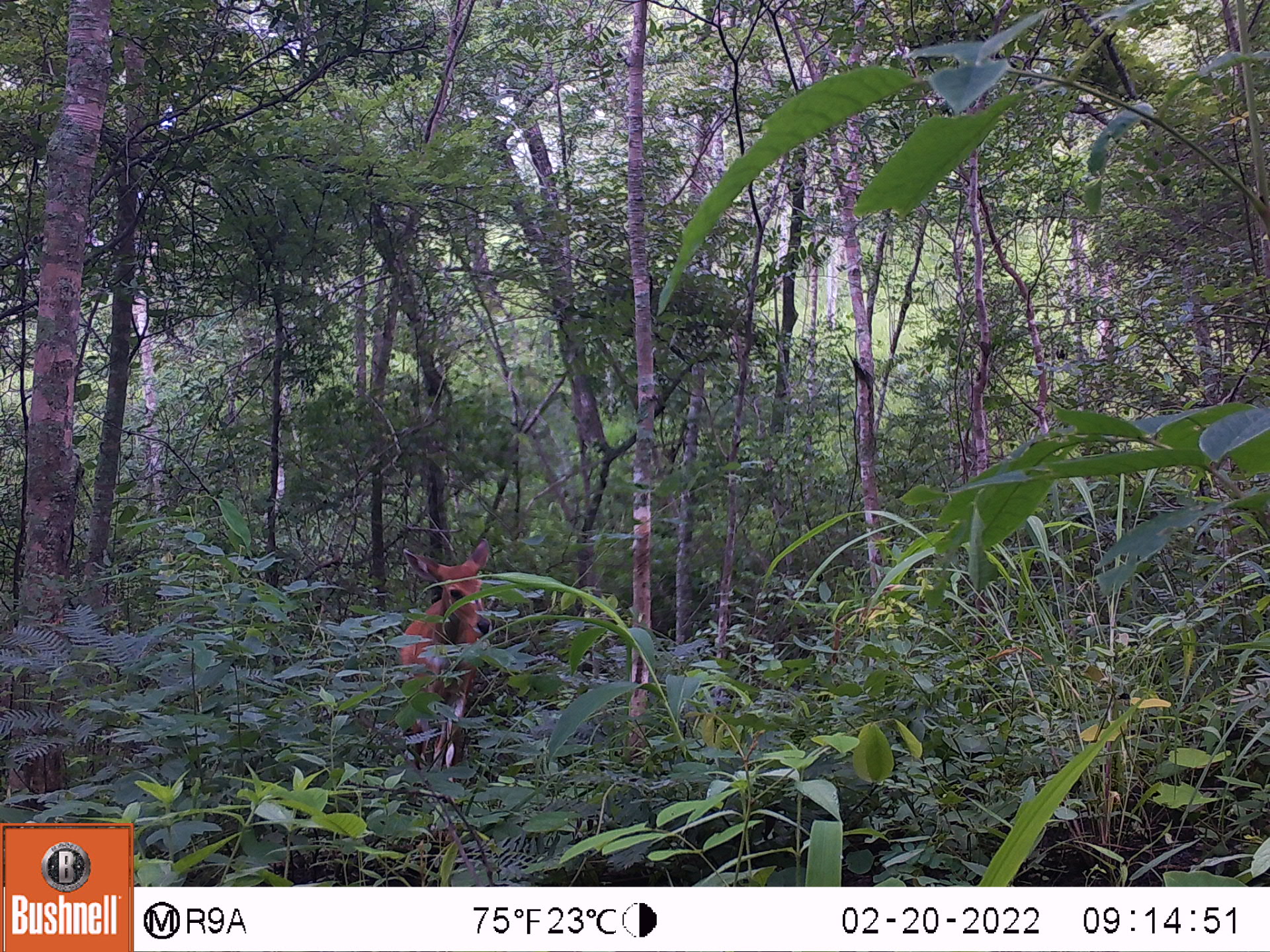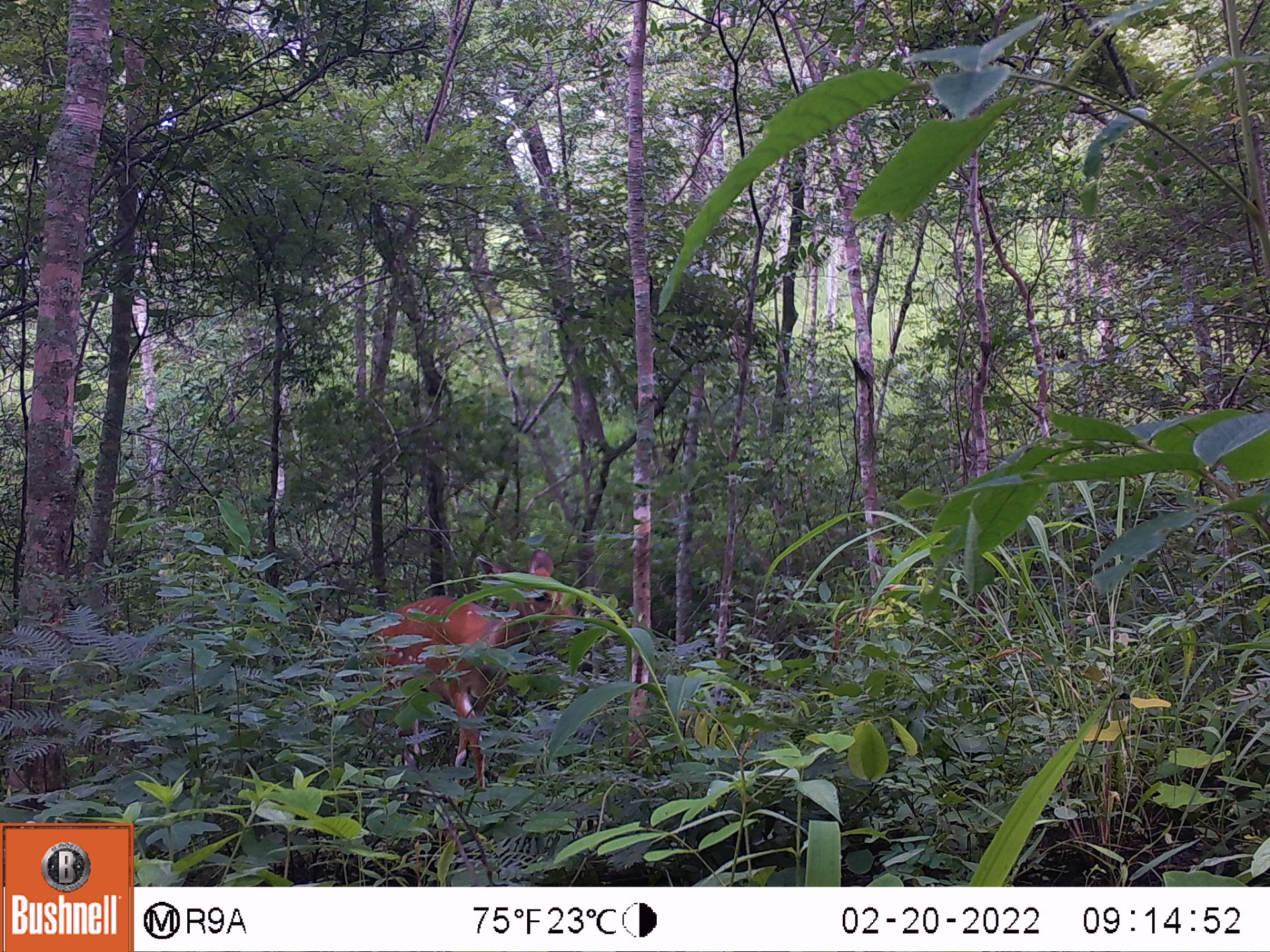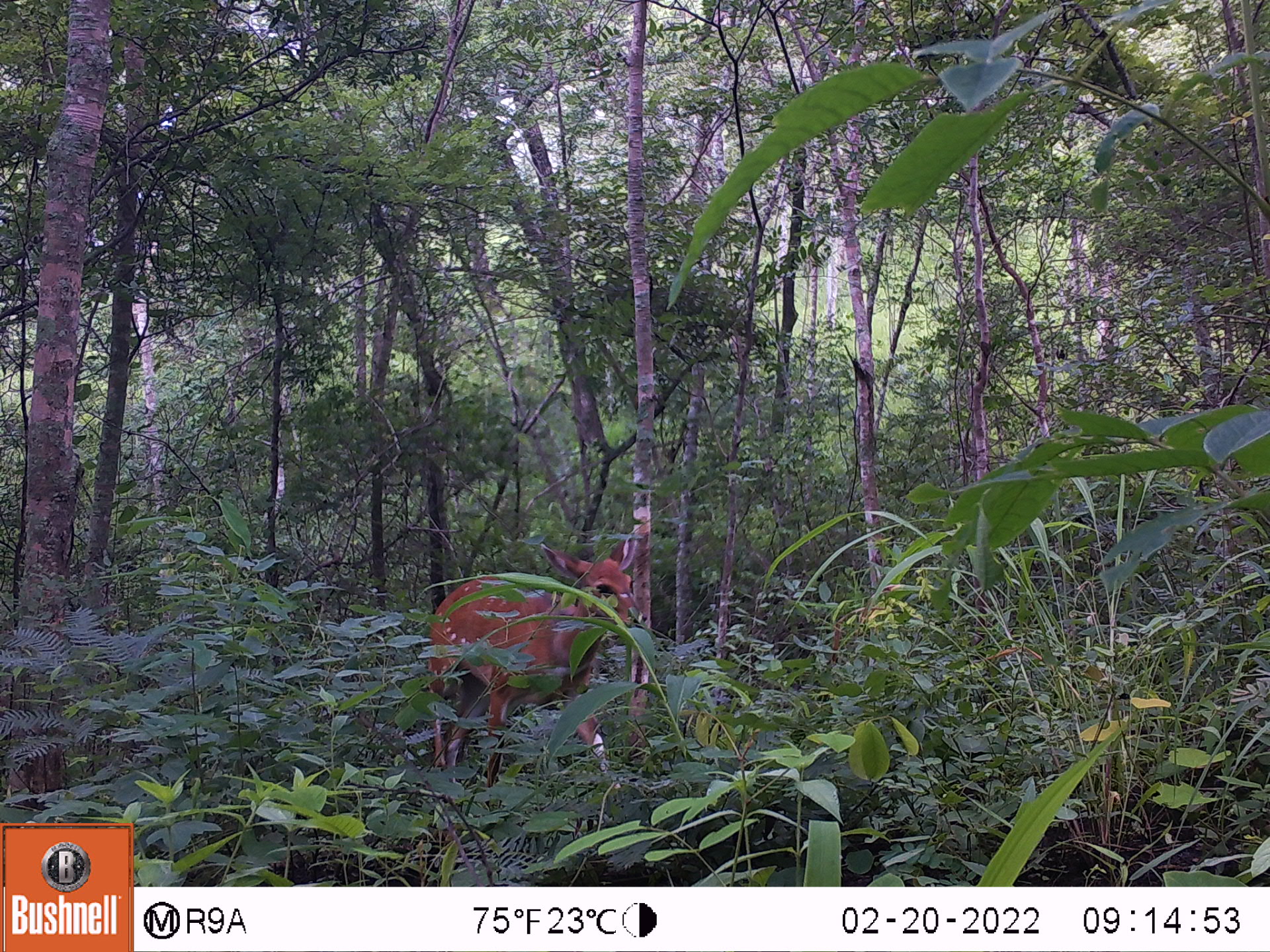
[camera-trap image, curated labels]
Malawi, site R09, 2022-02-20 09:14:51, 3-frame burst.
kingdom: Animalia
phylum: Chordata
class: Mammalia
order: Artiodactyla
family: Bovidae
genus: Tragelaphus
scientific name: Tragelaphus sylvaticus sylvaticus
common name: cape bushbuck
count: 1